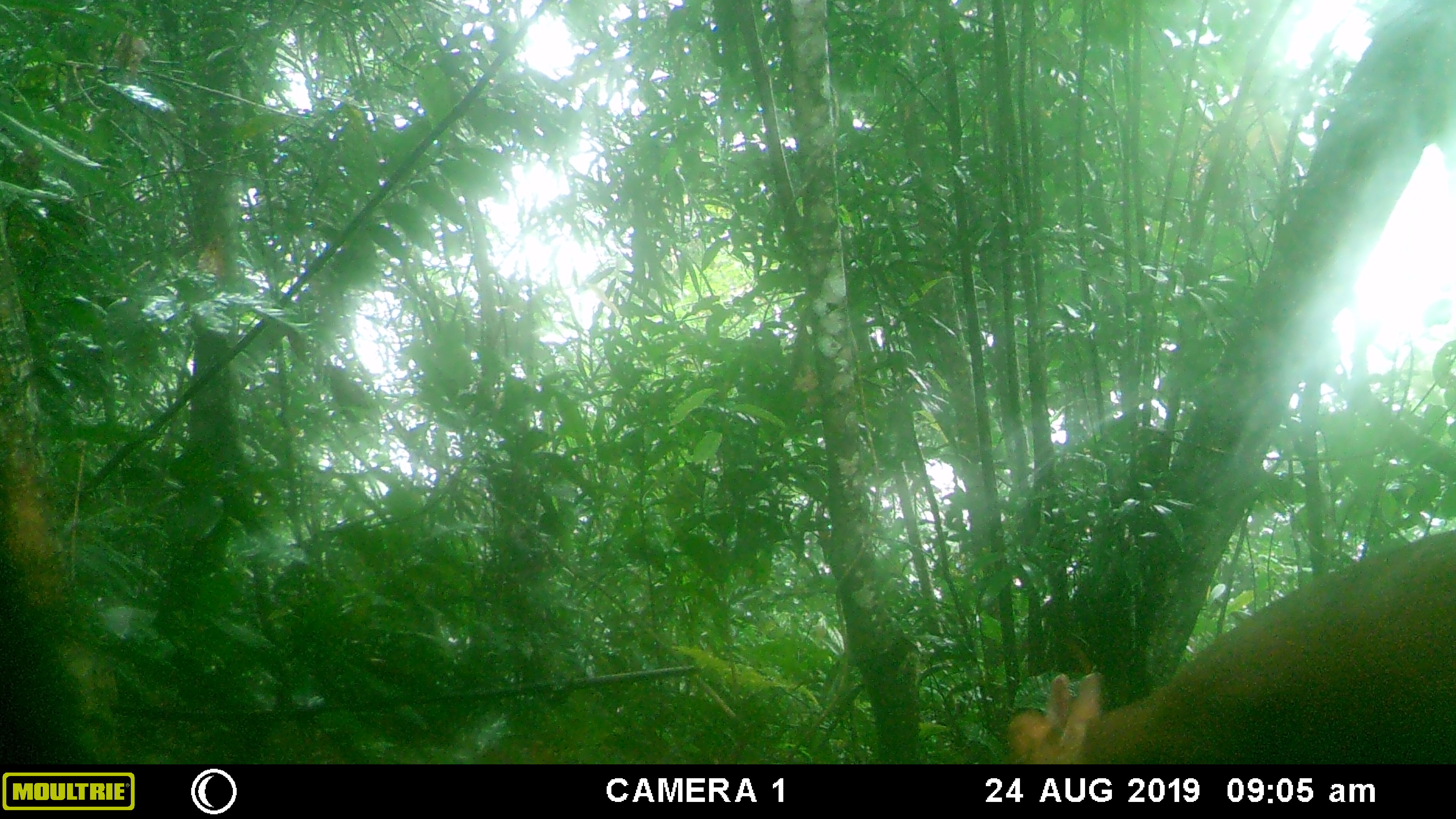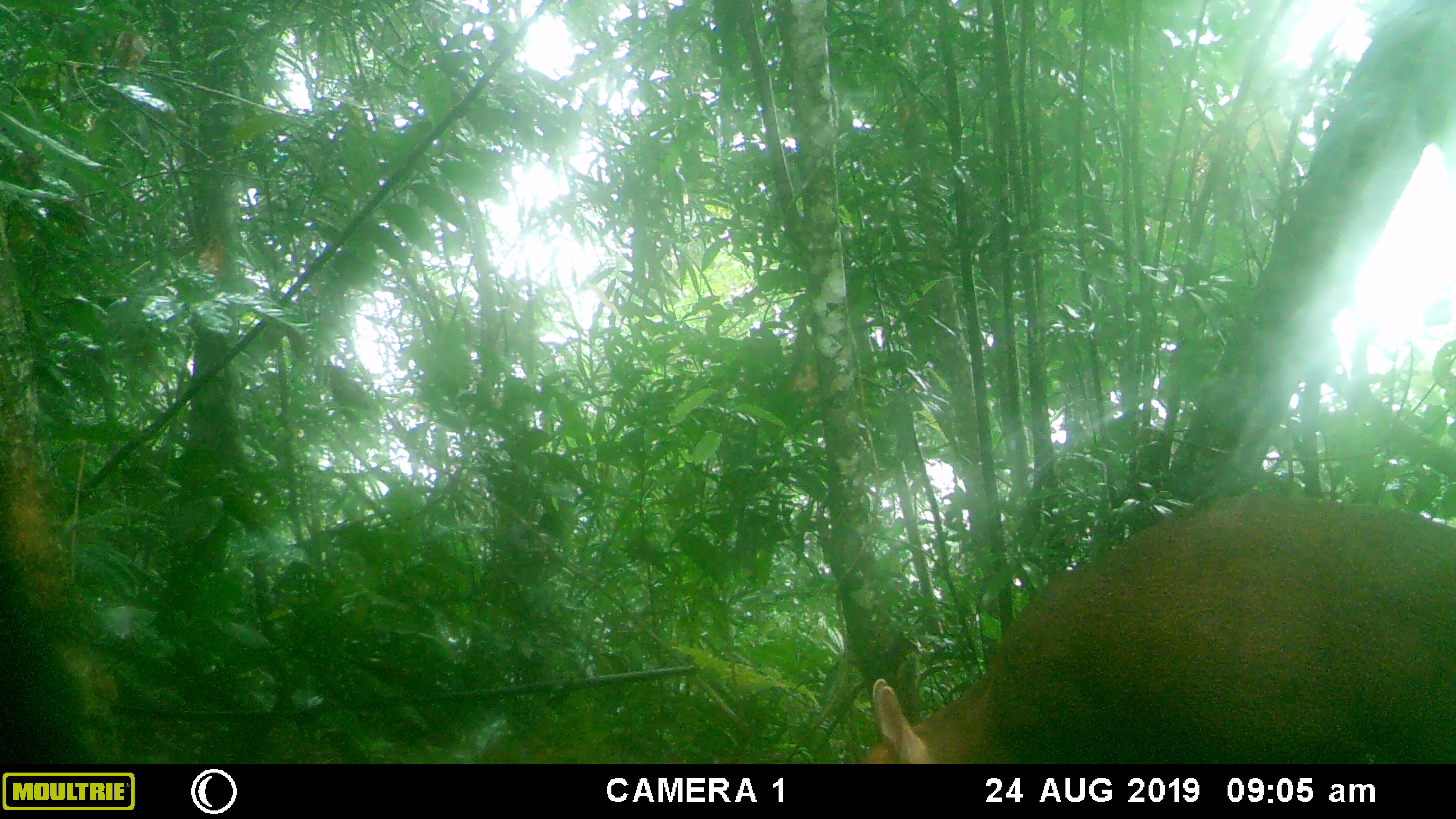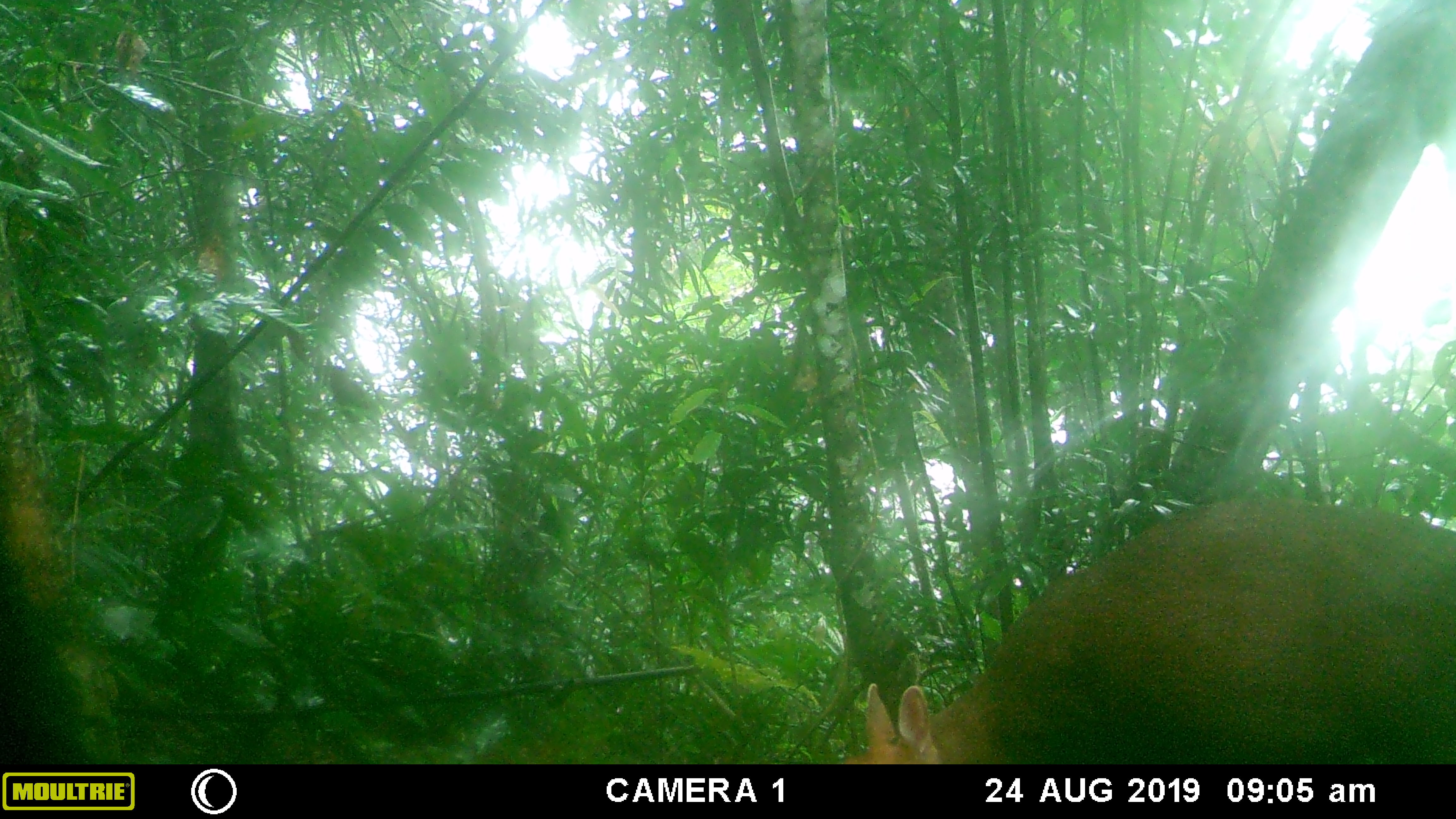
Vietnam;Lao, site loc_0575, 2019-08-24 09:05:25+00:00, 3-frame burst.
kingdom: Animalia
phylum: Chordata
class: Mammalia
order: Artiodactyla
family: Cervidae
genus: Muntiacus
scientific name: Muntiacus rooseveltorum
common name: roosevelt's muntjac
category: roosevelts muntjac group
Roosevelts muntjac group (roosevelt's muntjac) (Muntiacus rooseveltorum). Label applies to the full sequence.